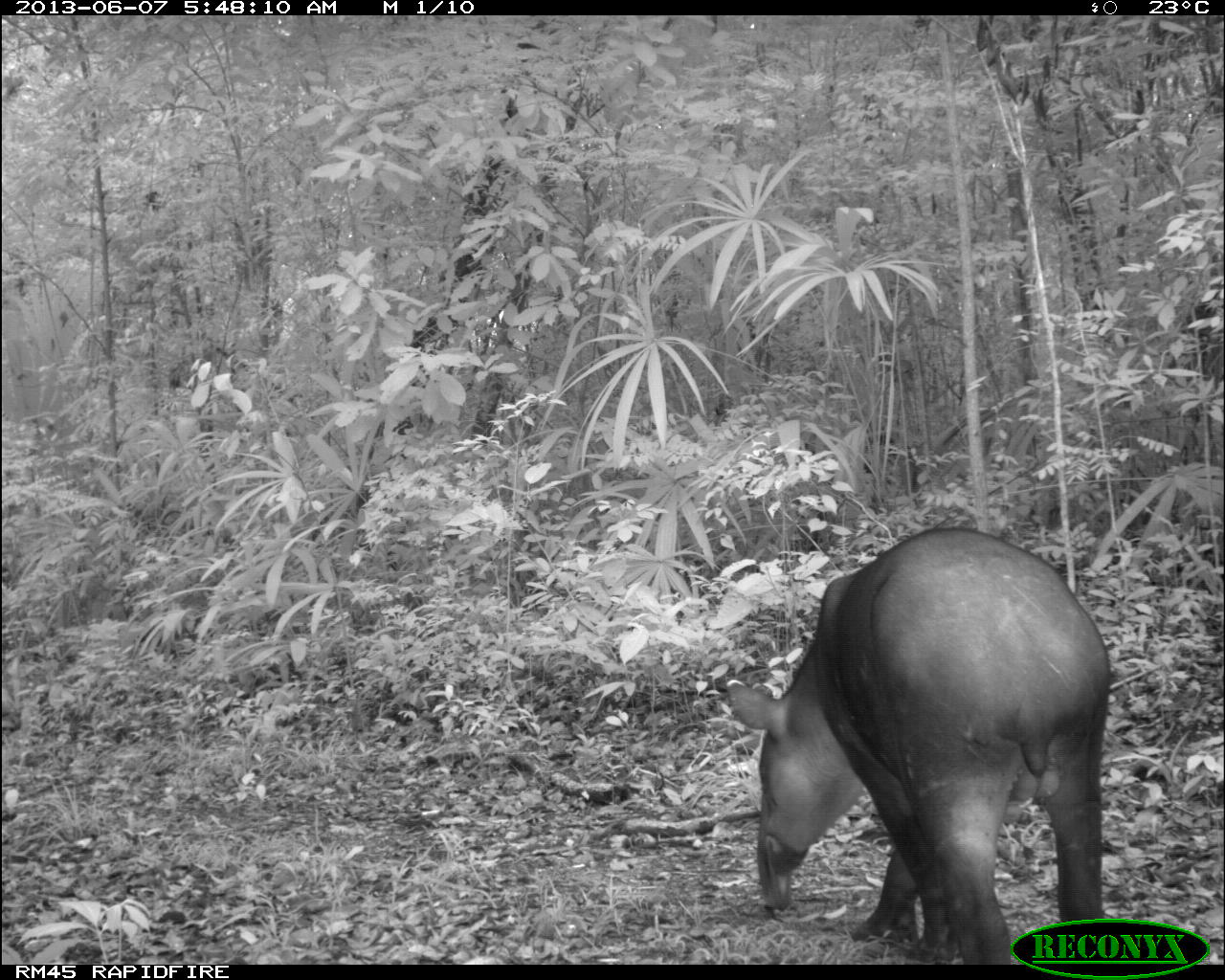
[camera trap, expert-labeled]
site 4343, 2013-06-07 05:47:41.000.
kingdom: Animalia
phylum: Chordata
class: Mammalia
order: Perissodactyla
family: Tapiridae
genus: Tapirus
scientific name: Tapirus bairdii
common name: baird's tapir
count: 1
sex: male